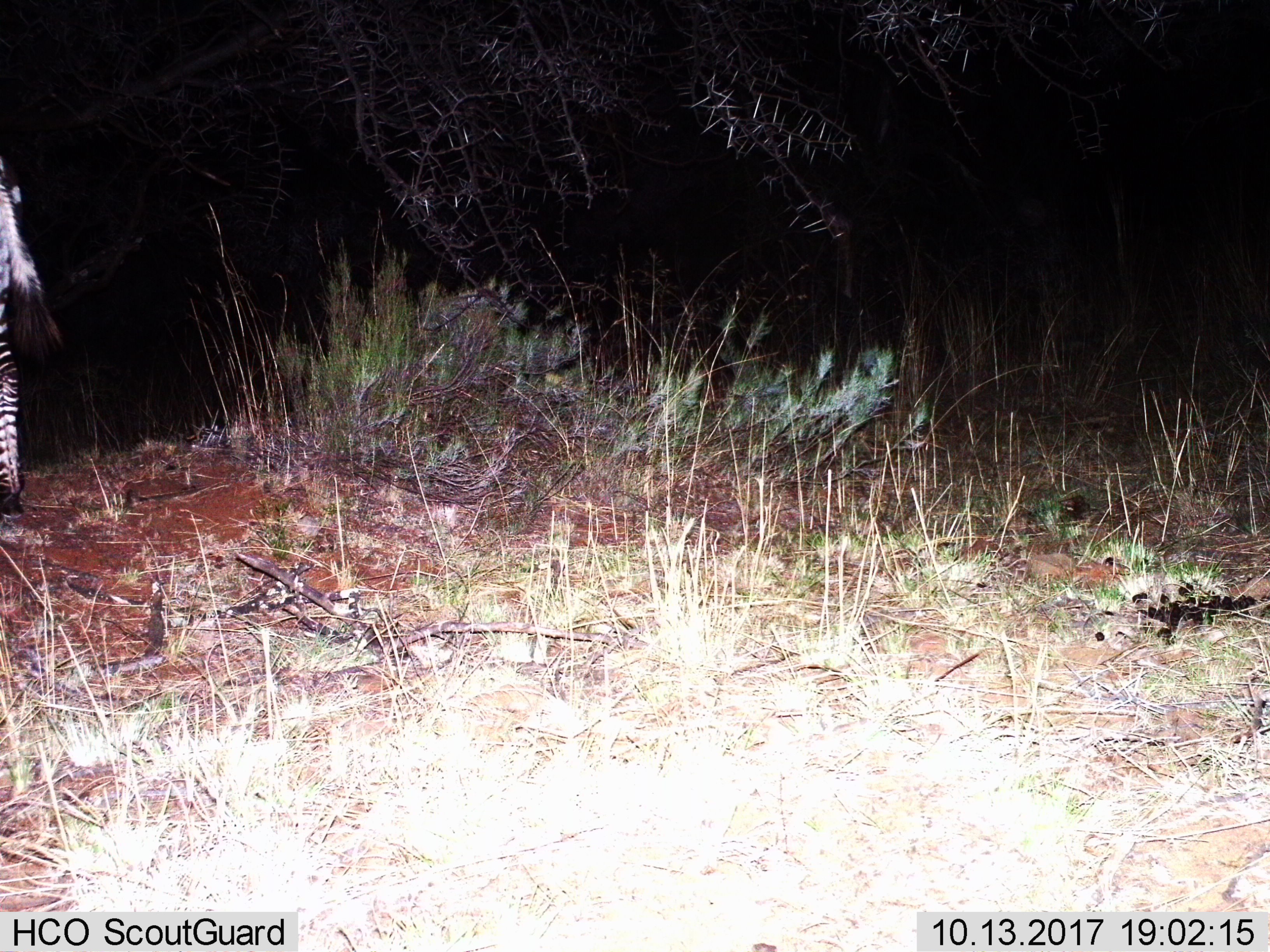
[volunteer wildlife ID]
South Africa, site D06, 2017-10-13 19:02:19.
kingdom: Animalia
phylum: Chordata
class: Mammalia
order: Perissodactyla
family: Equidae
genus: Equus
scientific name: Equus zebra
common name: mountain zebra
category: zebramountain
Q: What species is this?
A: Zebramountain (mountain zebra) (Equus zebra).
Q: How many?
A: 1.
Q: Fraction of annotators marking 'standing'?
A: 67%.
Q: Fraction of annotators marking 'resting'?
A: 0%.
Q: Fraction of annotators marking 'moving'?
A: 33%.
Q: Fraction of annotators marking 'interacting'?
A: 0%.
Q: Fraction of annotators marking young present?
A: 0%.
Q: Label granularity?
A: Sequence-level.